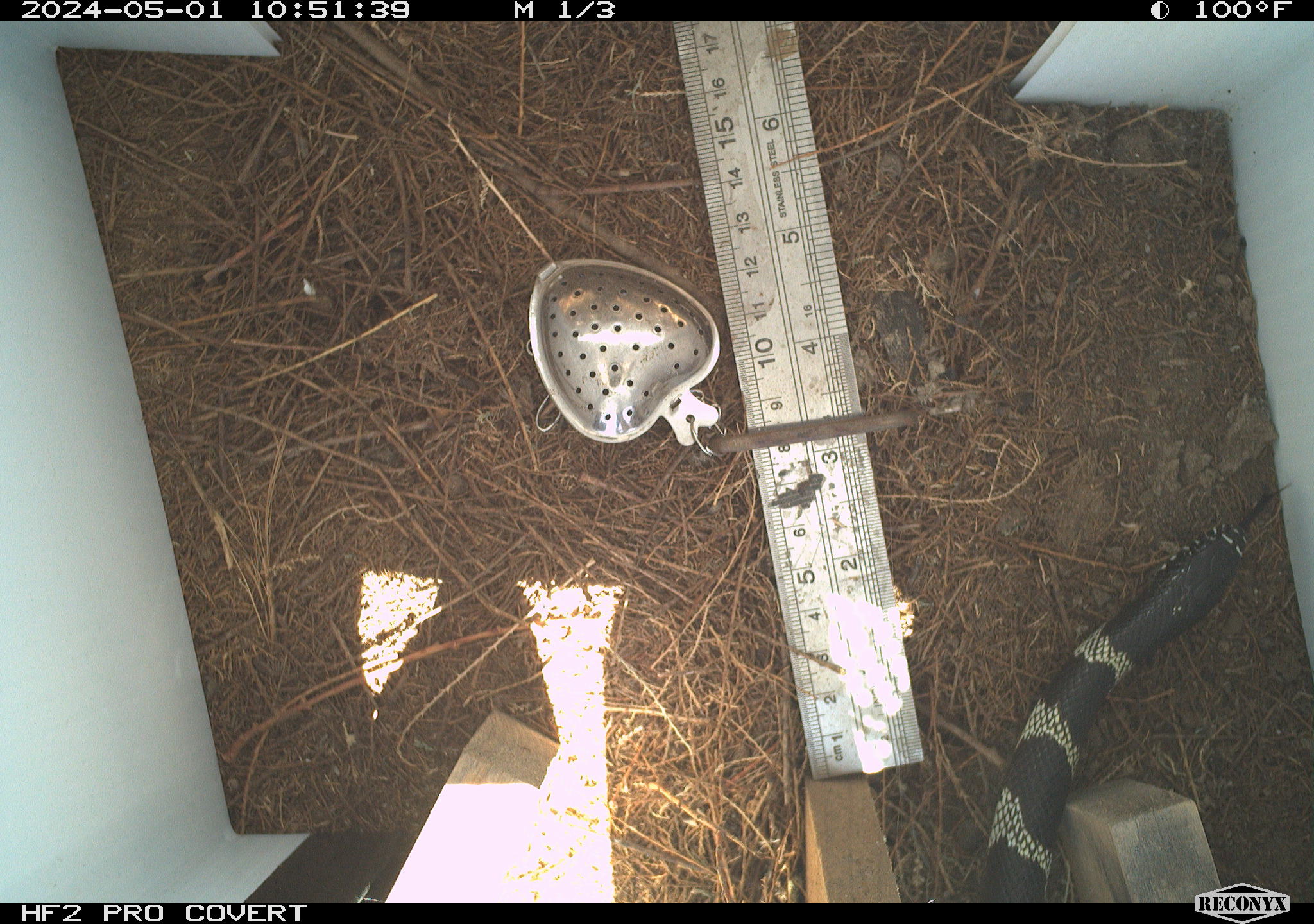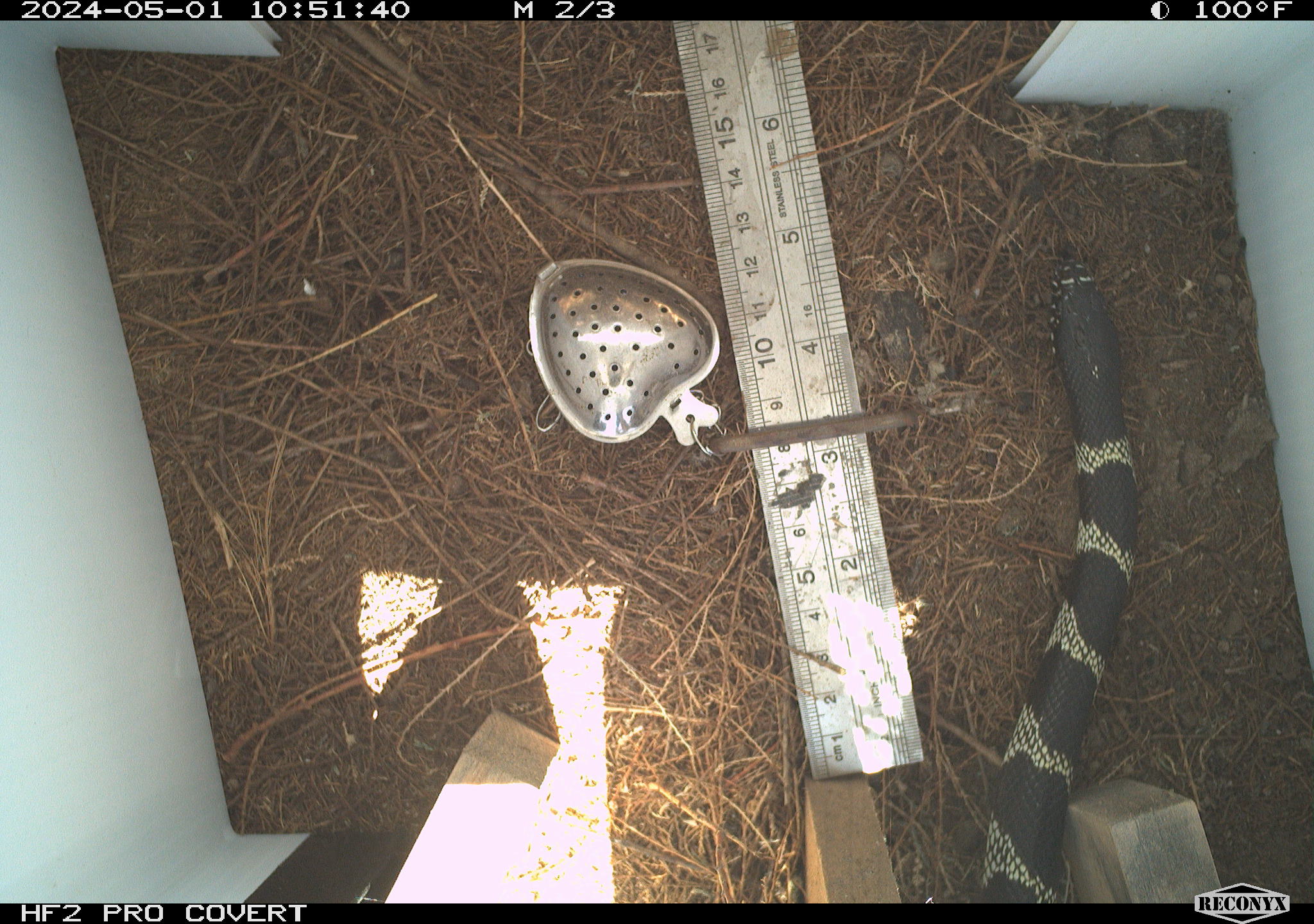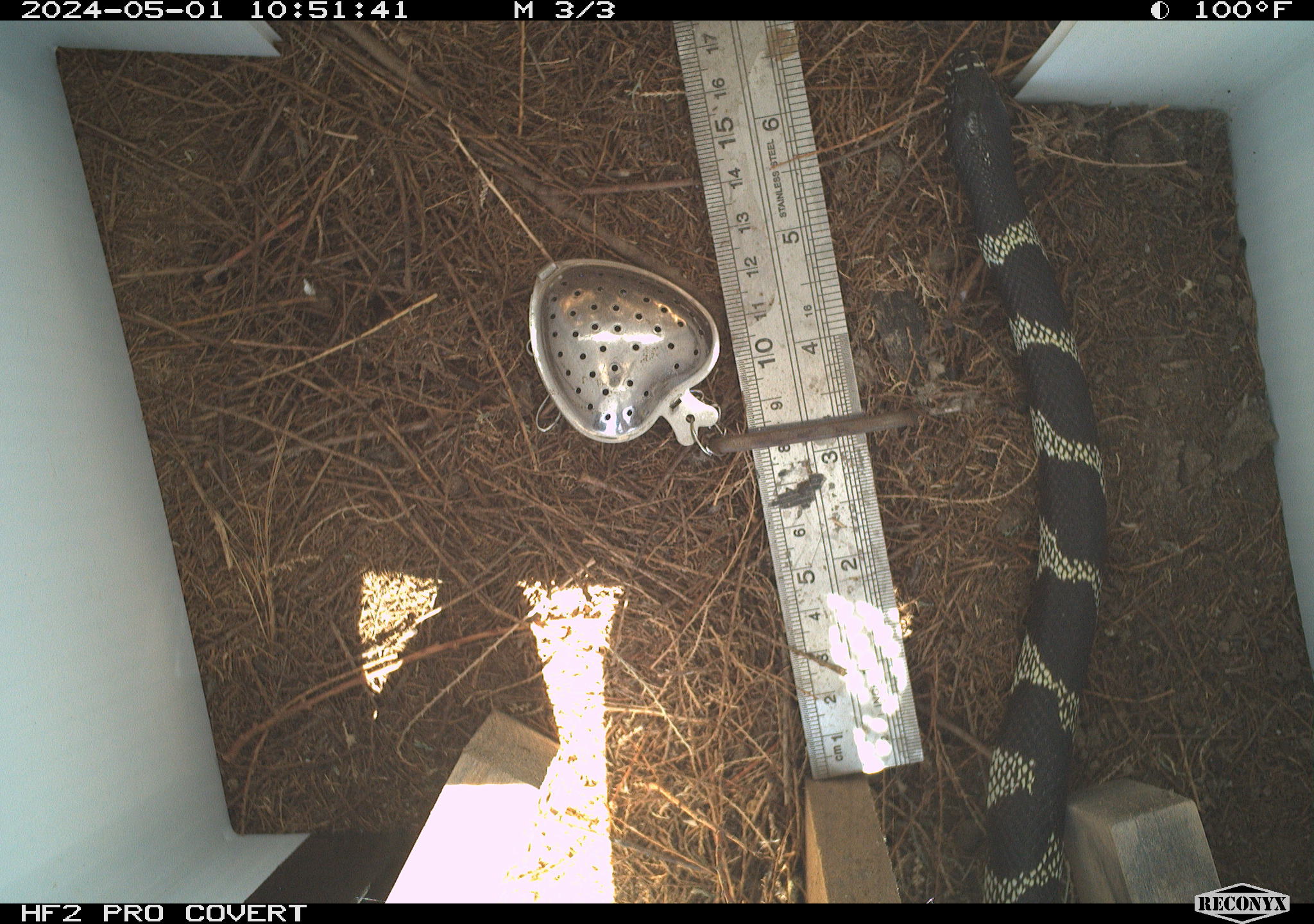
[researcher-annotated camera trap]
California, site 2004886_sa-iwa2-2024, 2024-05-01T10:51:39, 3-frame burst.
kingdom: Animalia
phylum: Chordata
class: Reptilia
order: Squamata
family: Colubridae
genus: Lampropeltis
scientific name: Lampropeltis californiae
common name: california kingsnake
California kingsnake (Lampropeltis californiae).